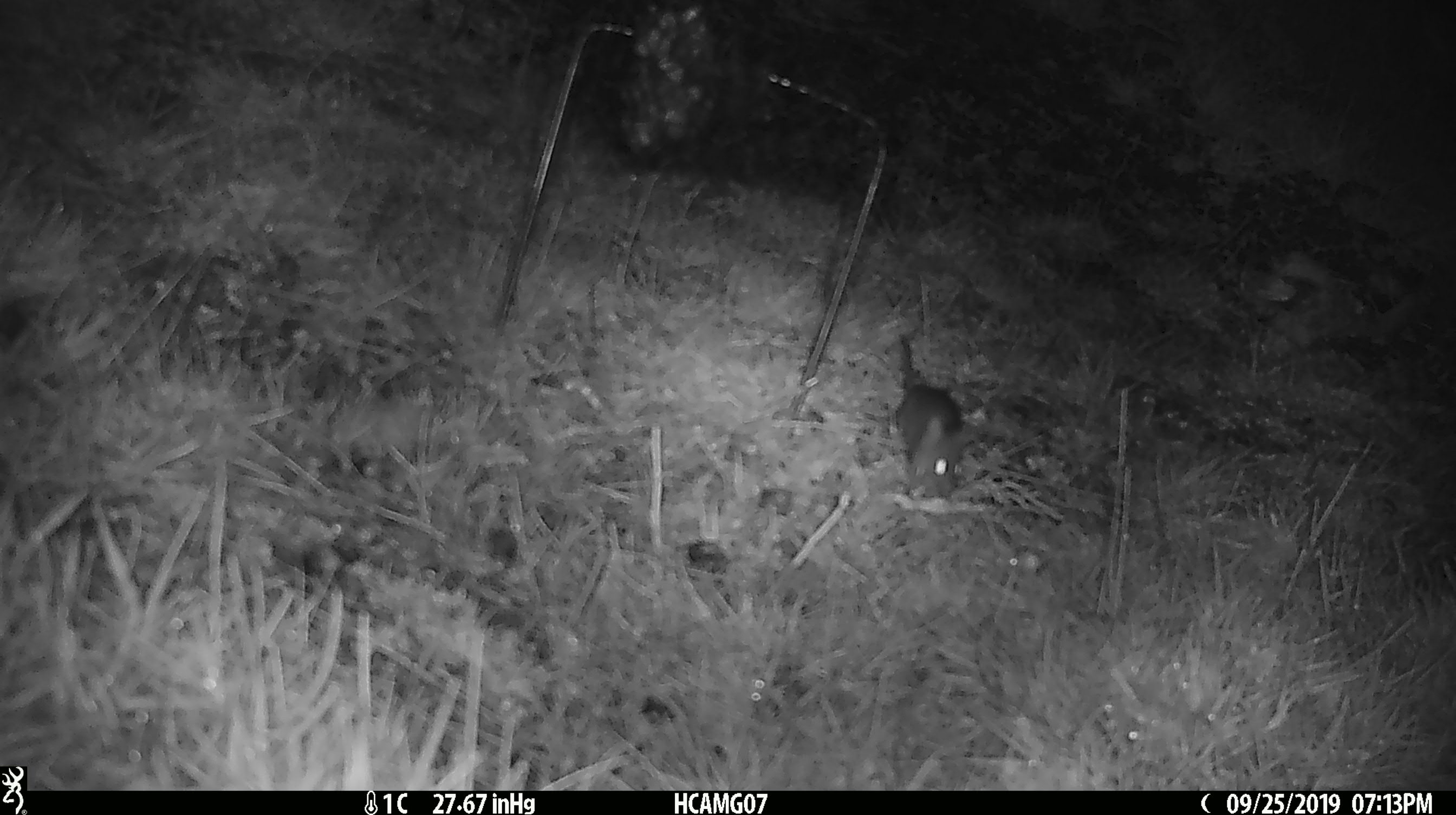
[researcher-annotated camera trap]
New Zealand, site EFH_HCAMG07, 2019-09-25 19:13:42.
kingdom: Animalia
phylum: Chordata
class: Mammalia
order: Rodentia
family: Muridae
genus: Mus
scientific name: Mus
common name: mouse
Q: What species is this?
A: Mouse (Mus).